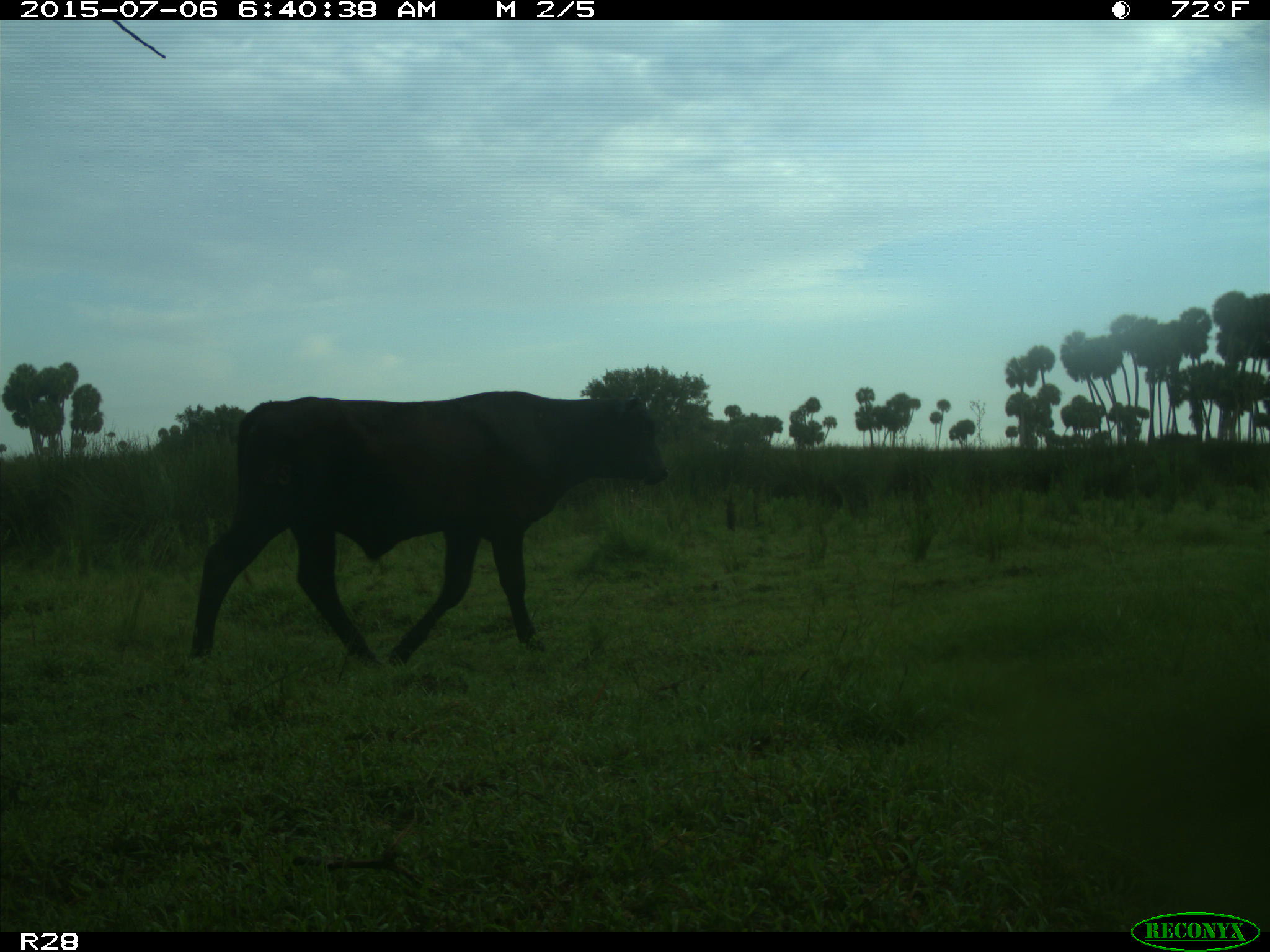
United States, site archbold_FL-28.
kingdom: Animalia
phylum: Chordata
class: Mammalia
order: Artiodactyla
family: Bovidae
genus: Bos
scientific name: Bos taurus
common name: domestic cow